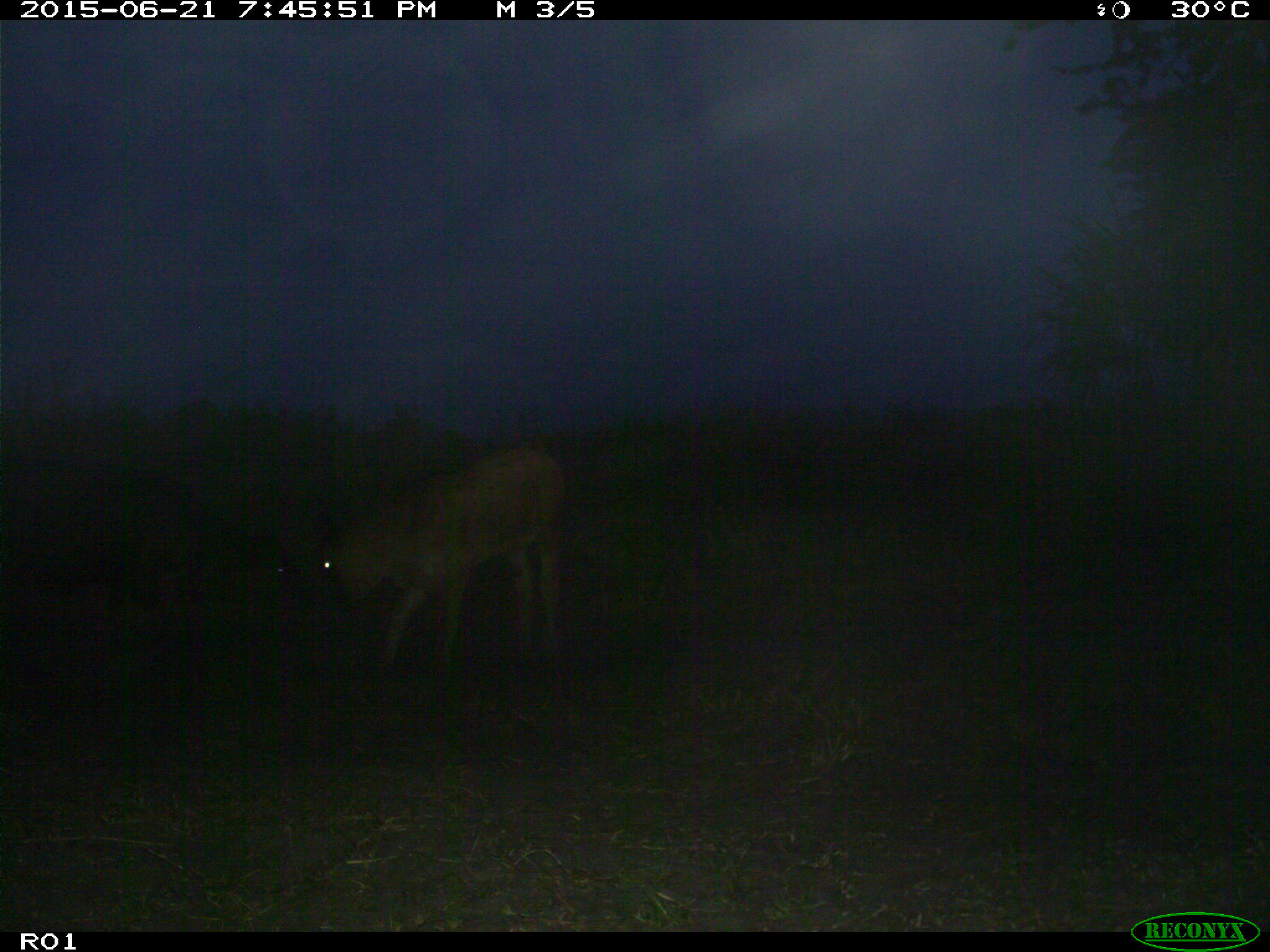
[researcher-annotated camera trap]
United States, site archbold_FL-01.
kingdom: Animalia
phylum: Chordata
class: Mammalia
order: Artiodactyla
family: Bovidae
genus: Bos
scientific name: Bos taurus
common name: domestic cow